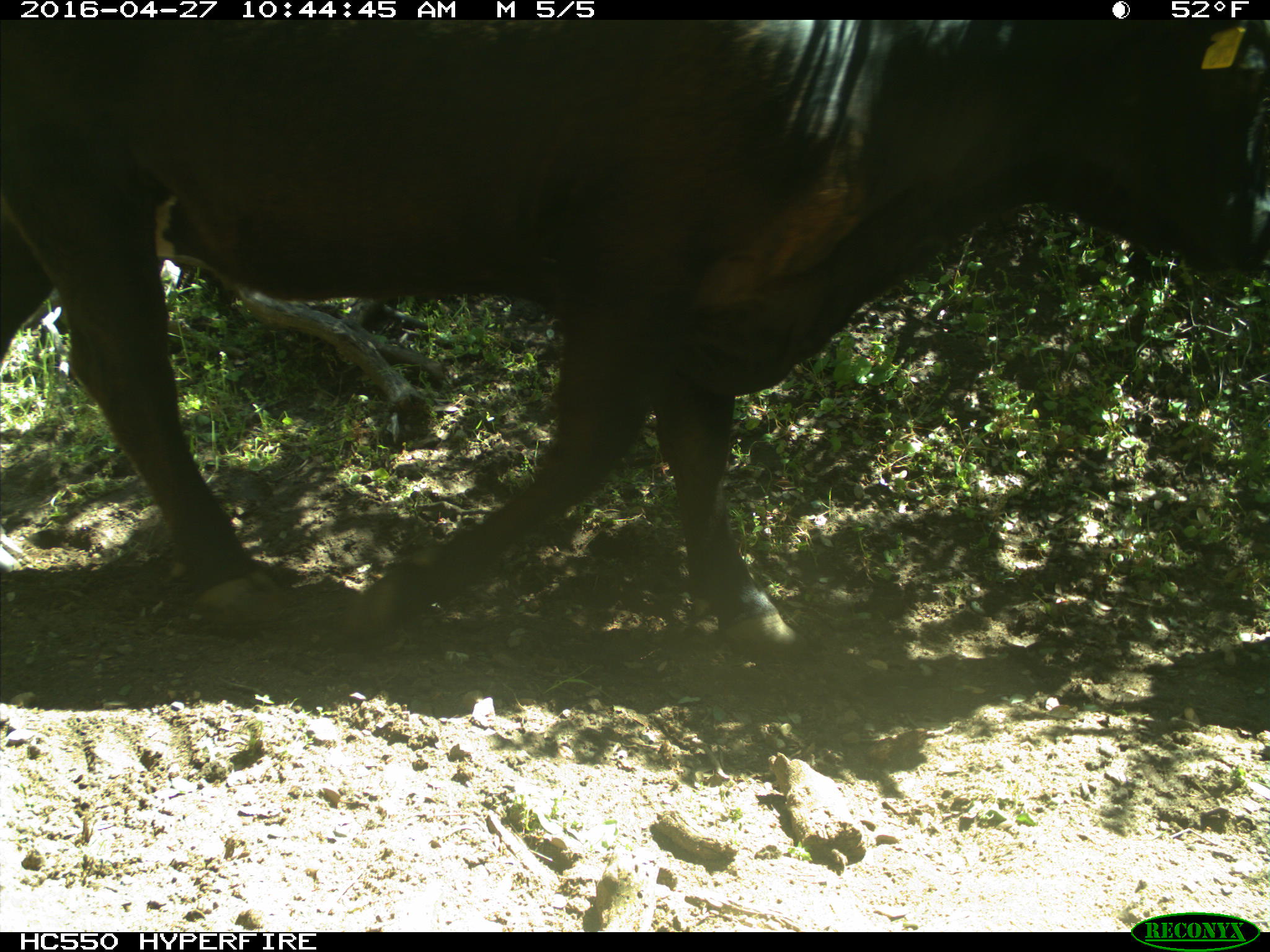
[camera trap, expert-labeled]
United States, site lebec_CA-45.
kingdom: Animalia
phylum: Chordata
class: Mammalia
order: Artiodactyla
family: Bovidae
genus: Bos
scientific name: Bos taurus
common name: domestic cow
Bos taurus (domestic cow).